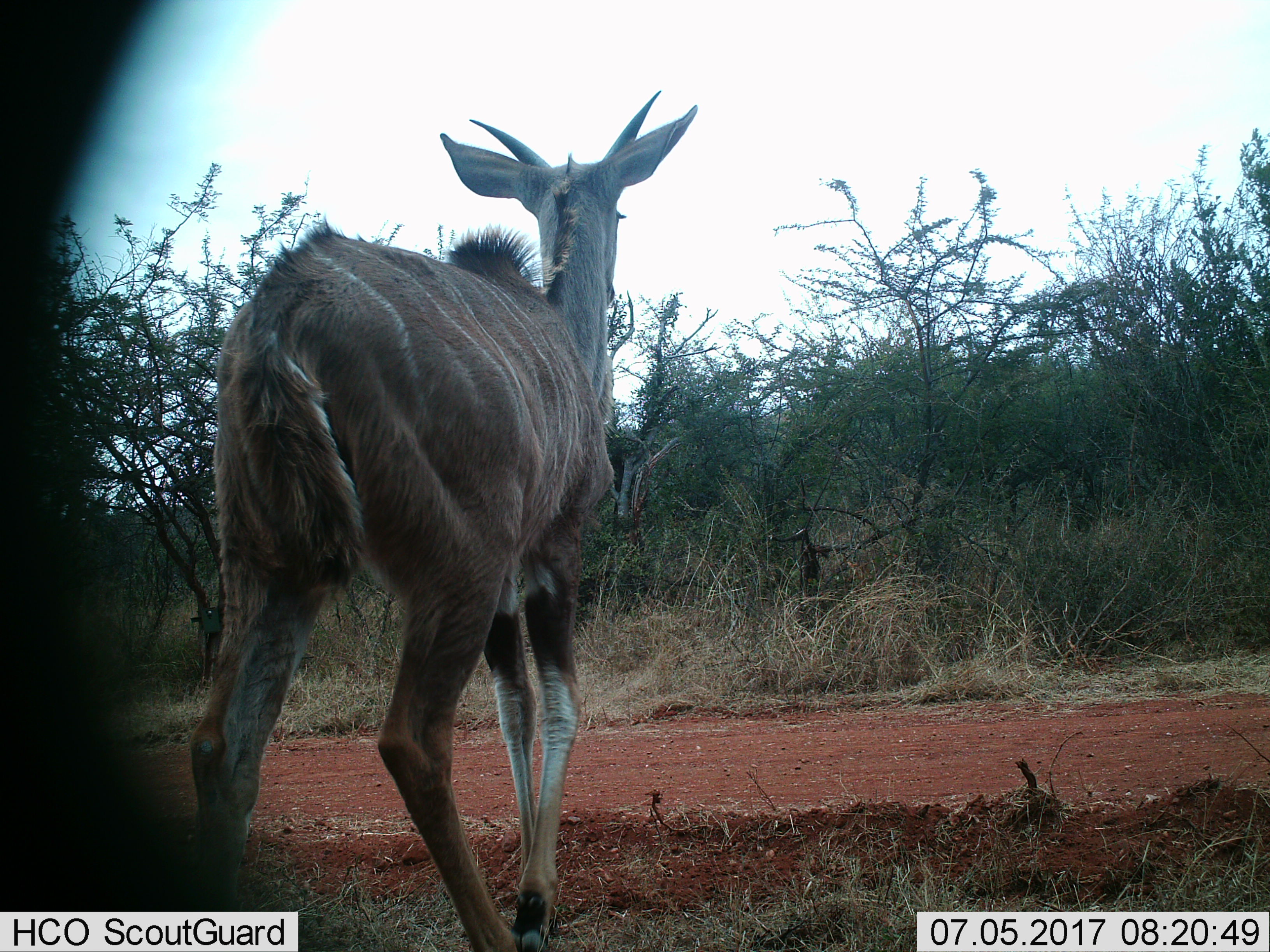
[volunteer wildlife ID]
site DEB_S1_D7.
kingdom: Animalia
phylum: Chordata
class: Mammalia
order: Artiodactyla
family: Bovidae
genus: Tragelaphus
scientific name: Tragelaphus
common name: kudu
Kudu (Tragelaphus), count 1. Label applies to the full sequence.